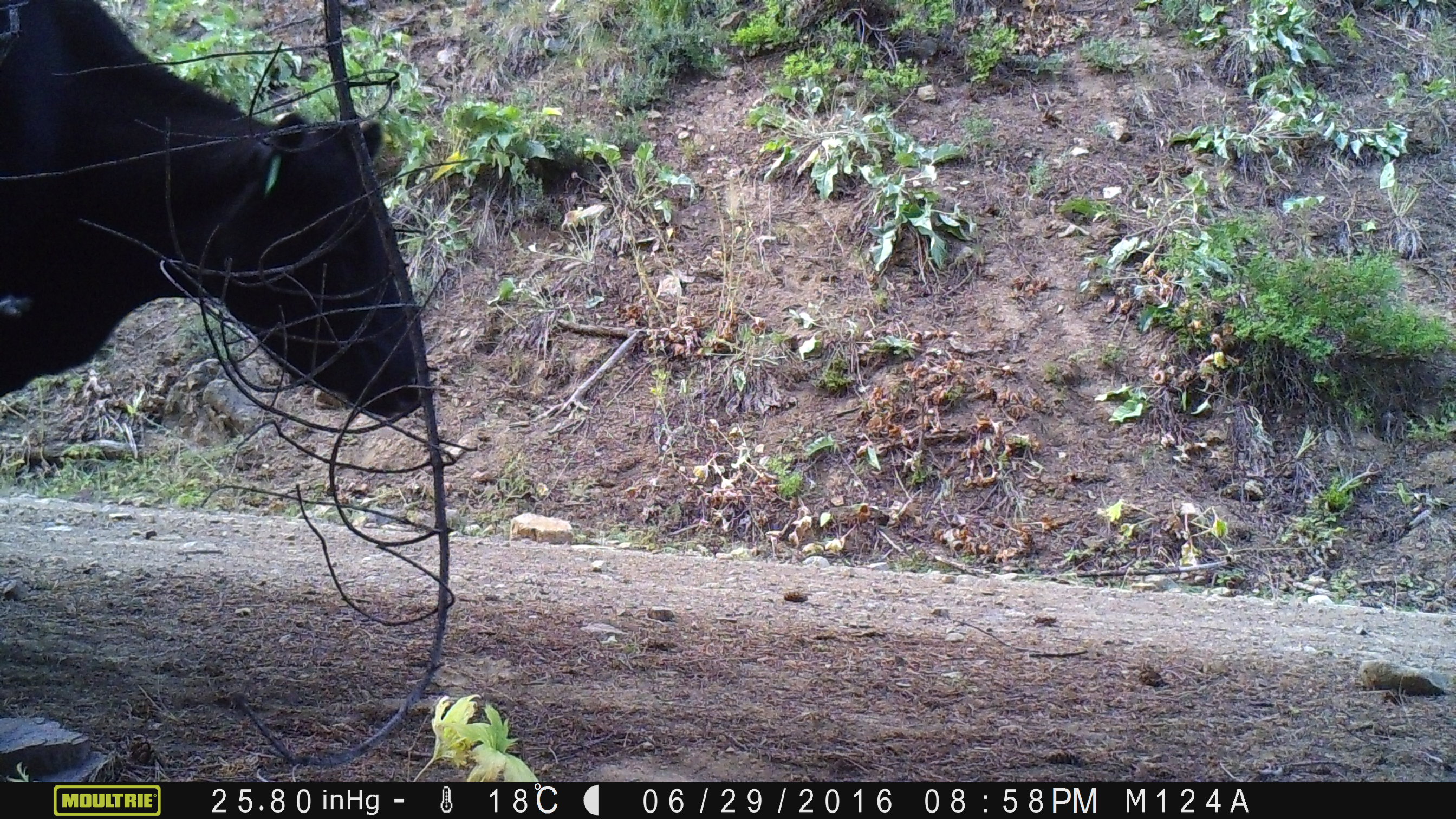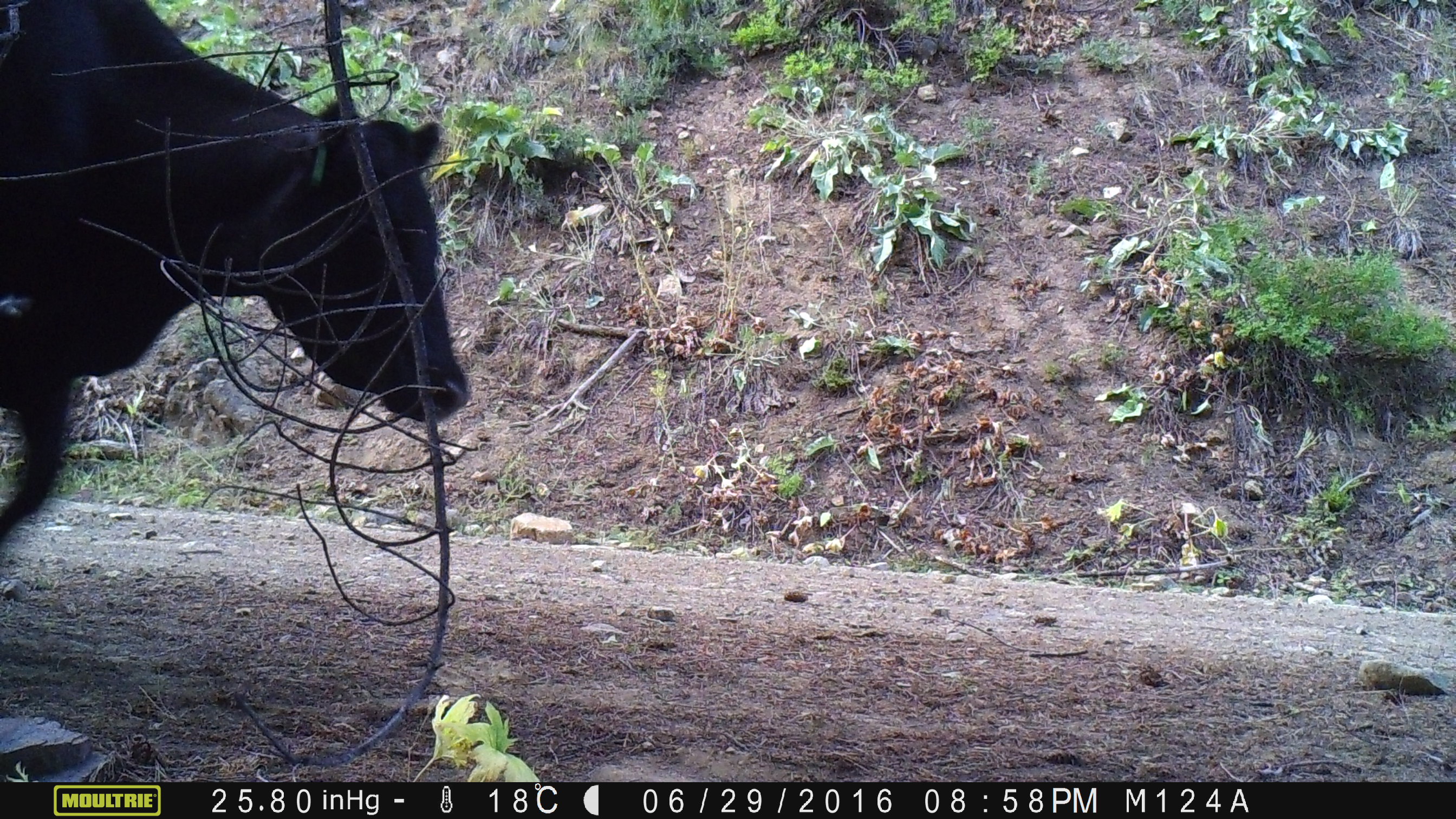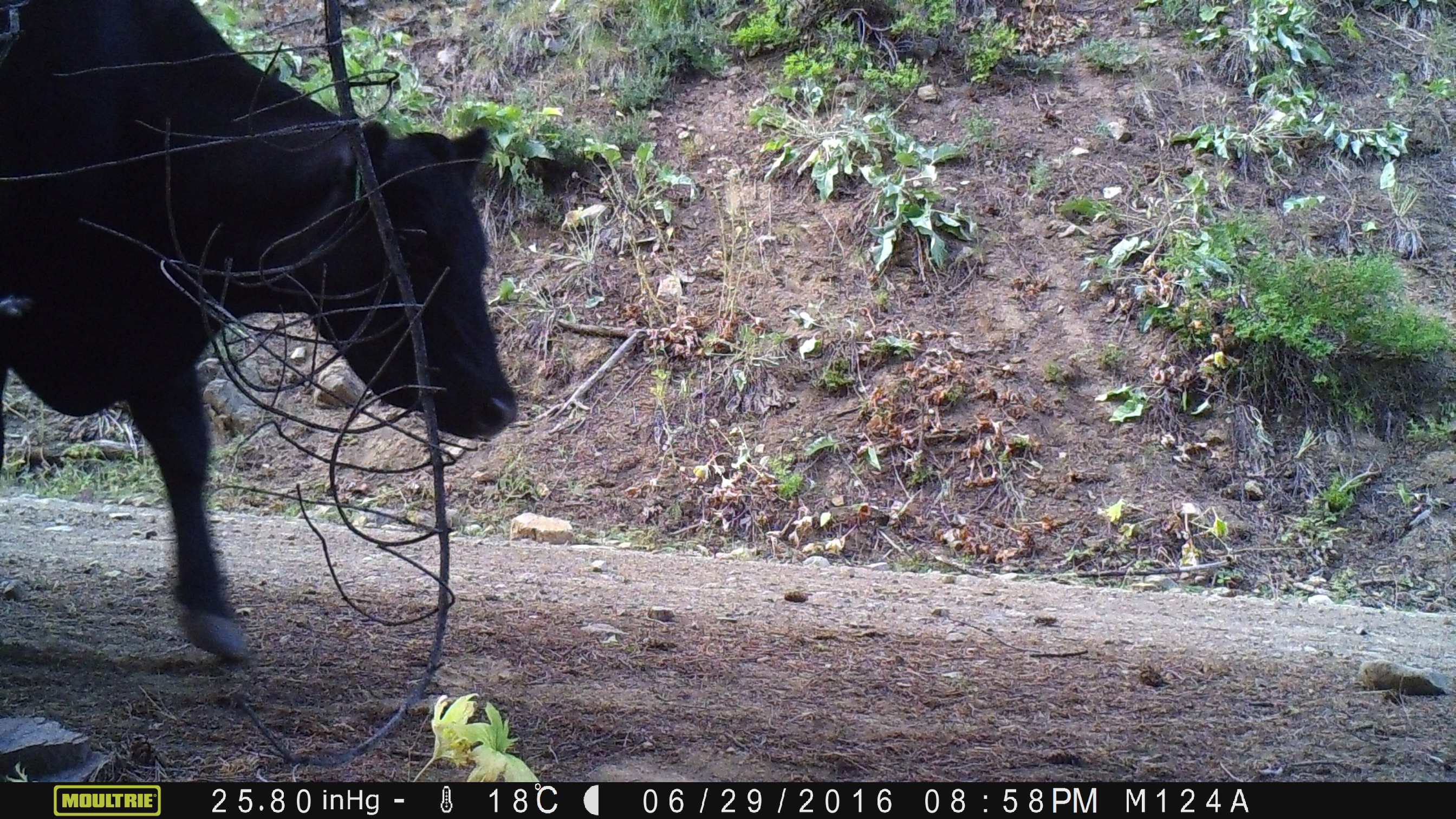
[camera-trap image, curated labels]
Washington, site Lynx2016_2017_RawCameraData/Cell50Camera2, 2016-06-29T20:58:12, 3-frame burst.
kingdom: Animalia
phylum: Chordata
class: Mammalia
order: Artiodactyla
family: Bovidae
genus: Bos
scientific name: Bos taurus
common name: domestic cattle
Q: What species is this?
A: Domestic cattle (Bos taurus).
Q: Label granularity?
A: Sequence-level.